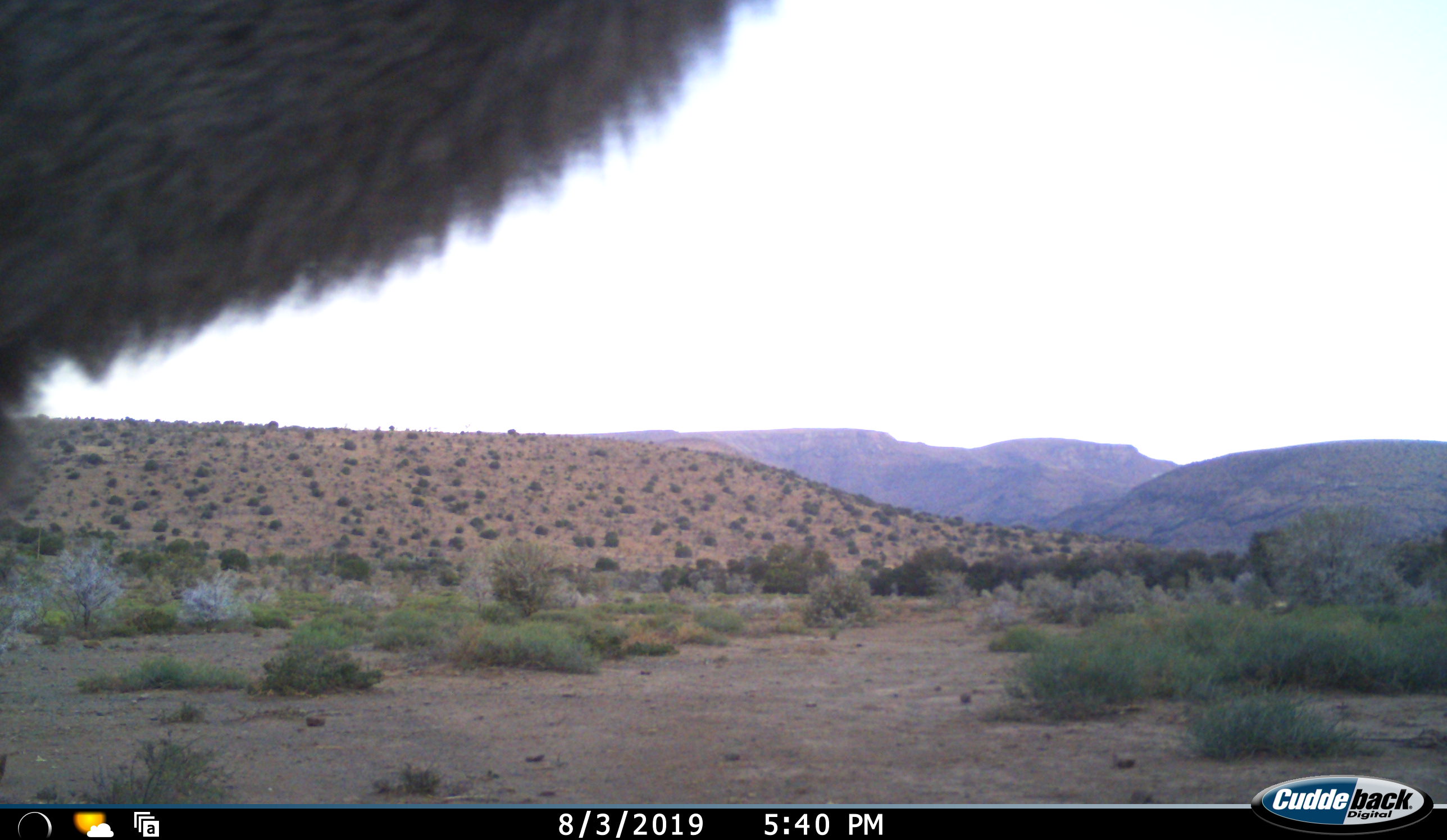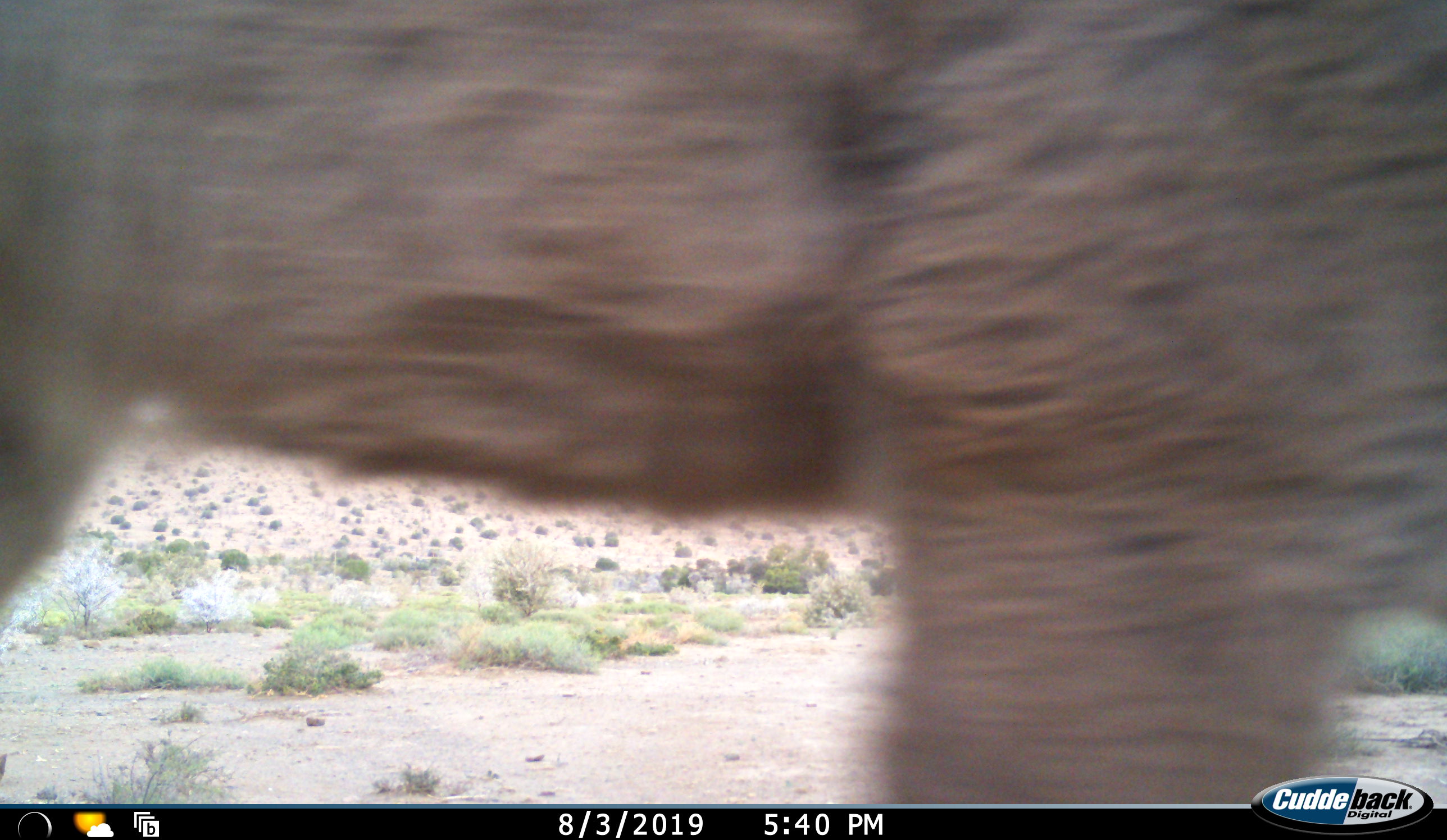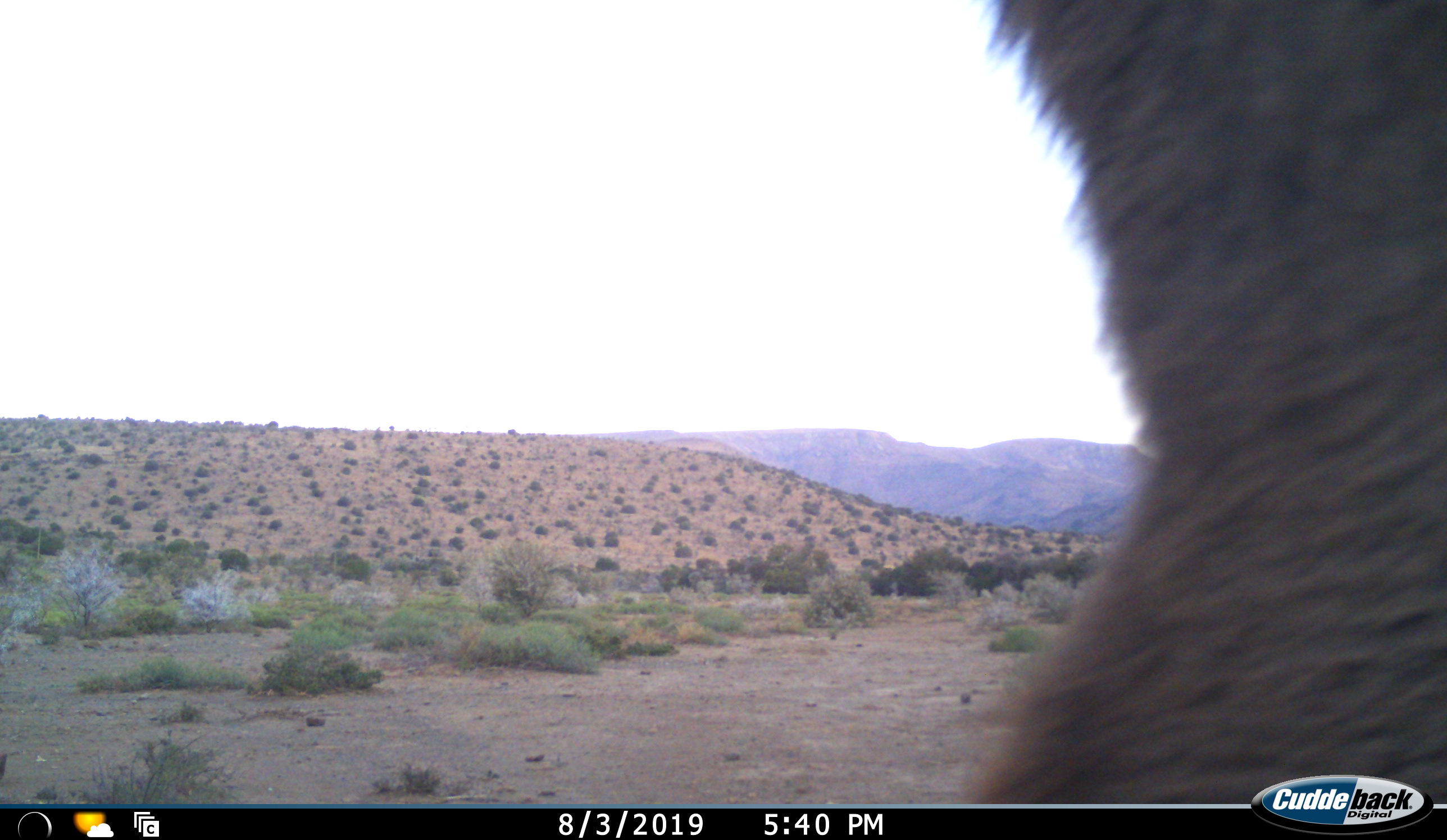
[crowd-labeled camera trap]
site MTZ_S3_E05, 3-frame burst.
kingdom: Animalia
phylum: Chordata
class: Mammalia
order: Artiodactyla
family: Bovidae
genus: Tragelaphus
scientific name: Tragelaphus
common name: kudu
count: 1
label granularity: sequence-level